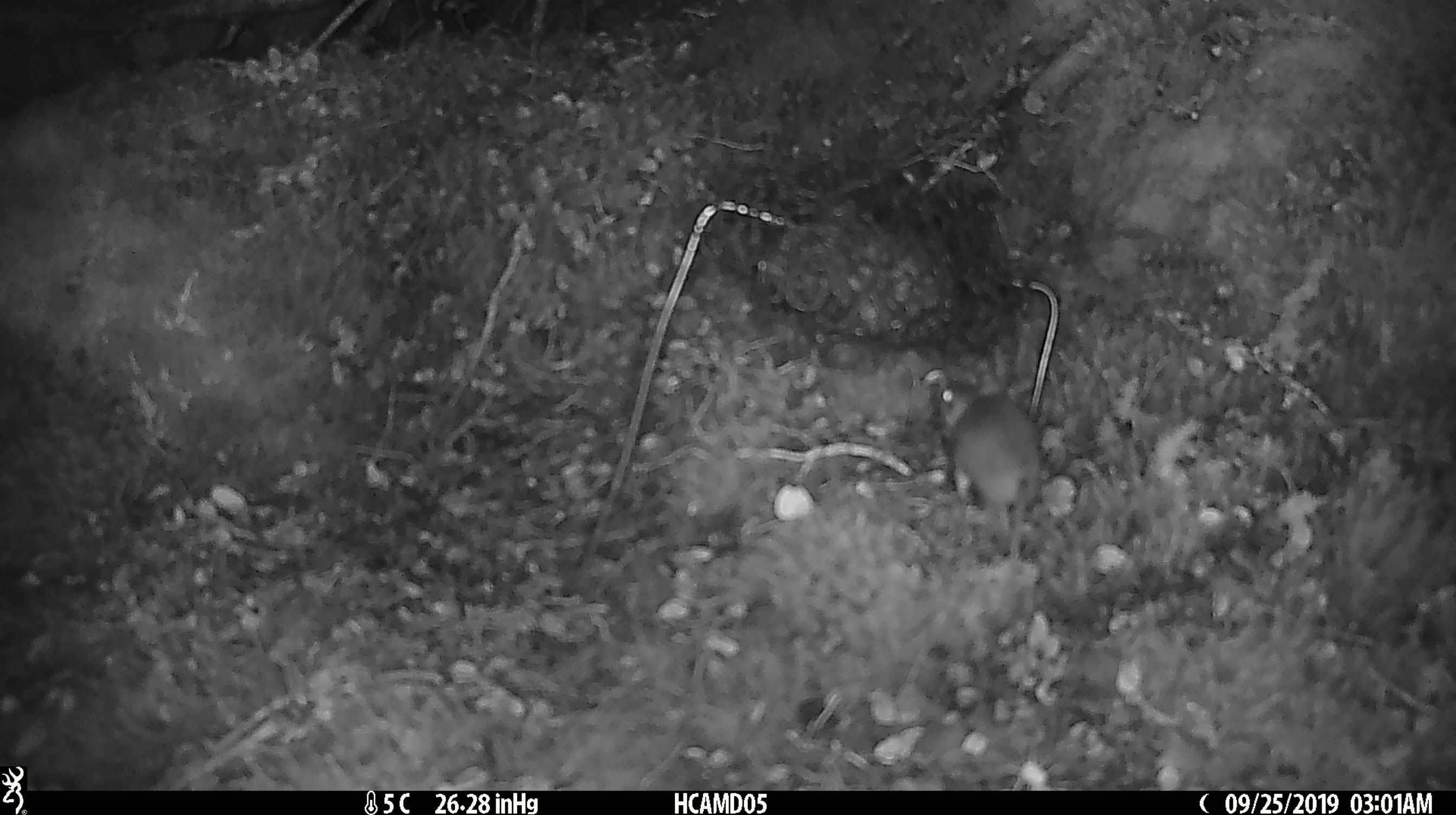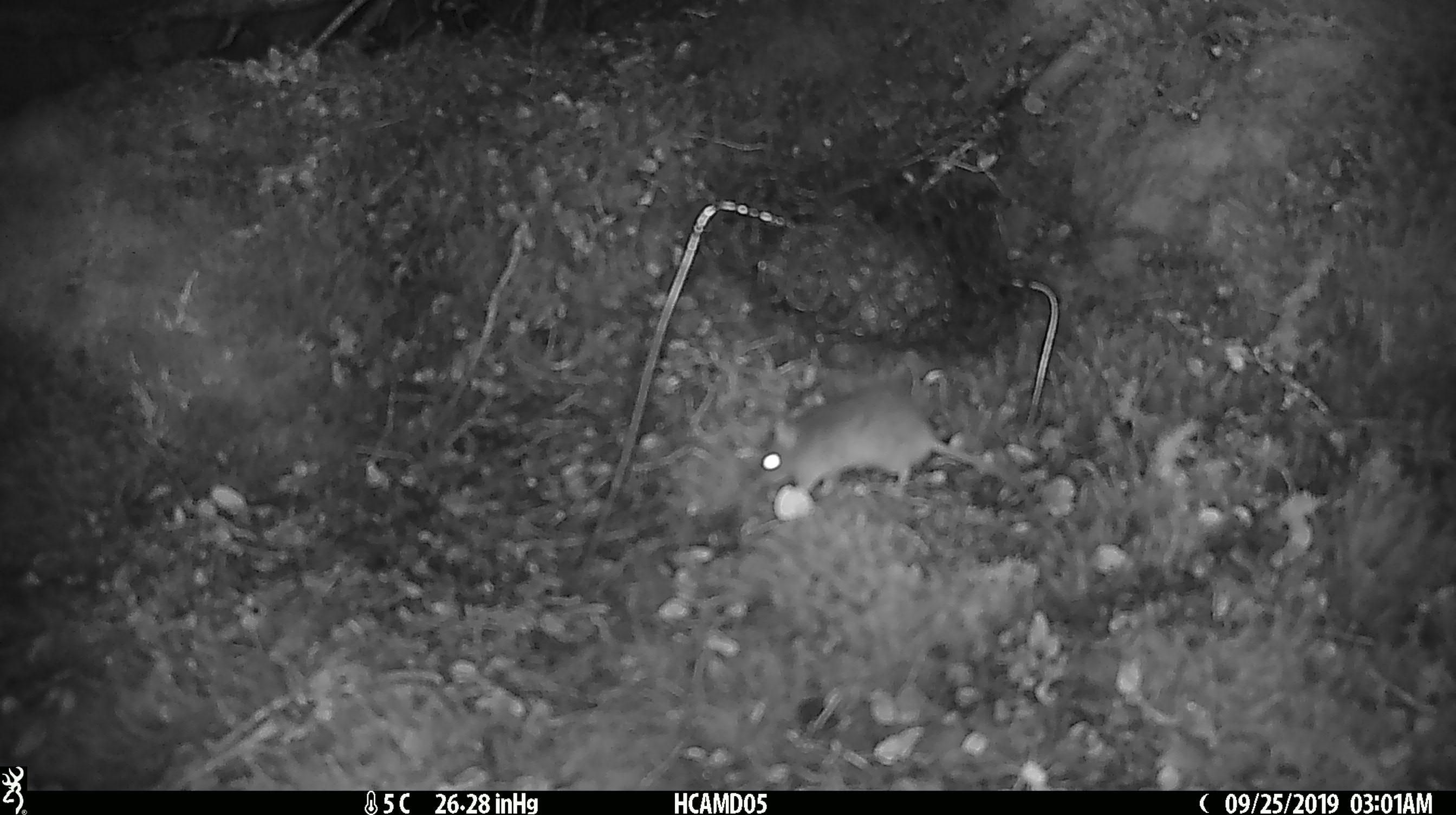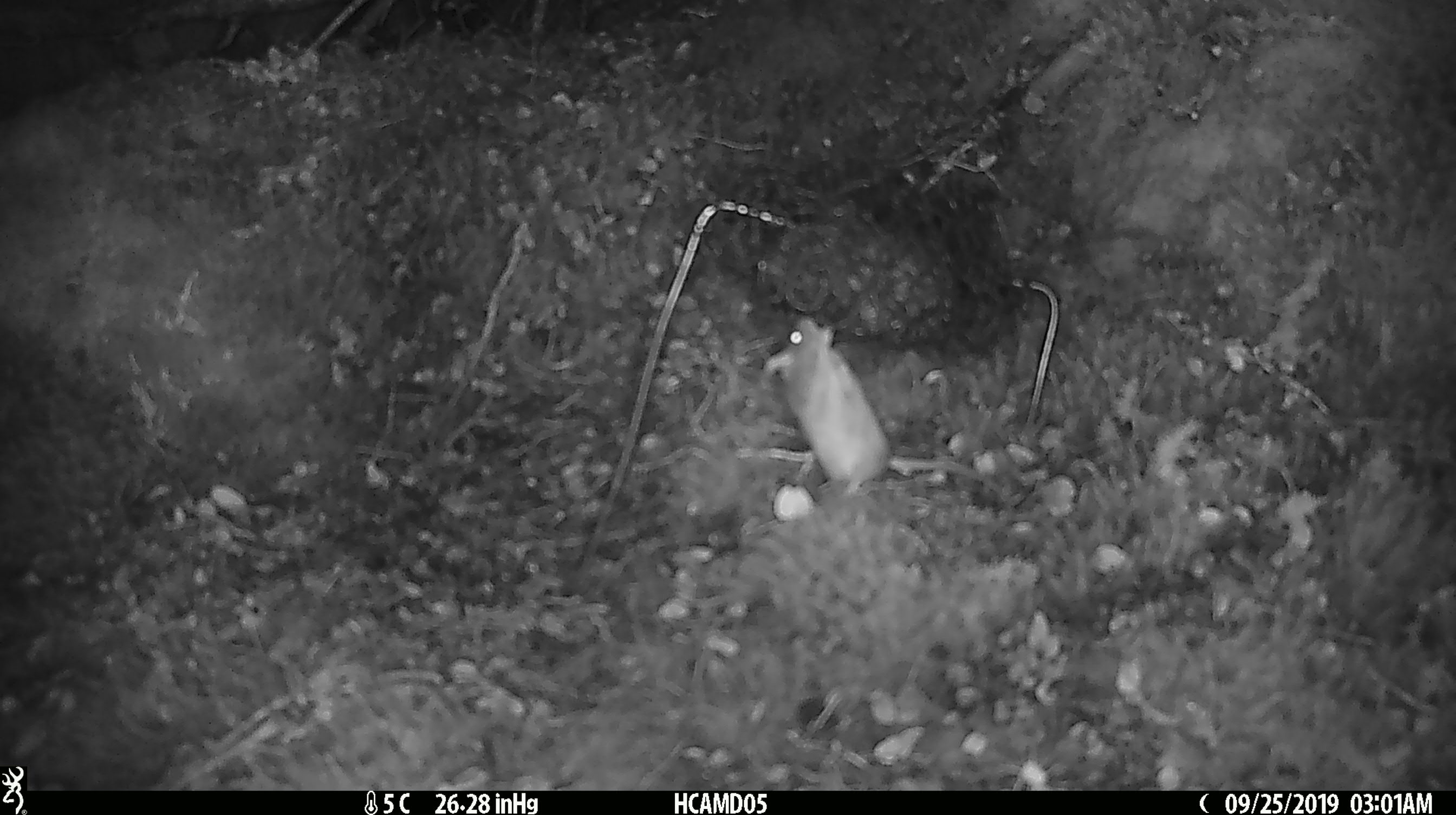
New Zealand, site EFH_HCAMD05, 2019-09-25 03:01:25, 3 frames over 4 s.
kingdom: Animalia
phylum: Chordata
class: Mammalia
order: Rodentia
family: Muridae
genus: Mus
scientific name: Mus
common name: mouse